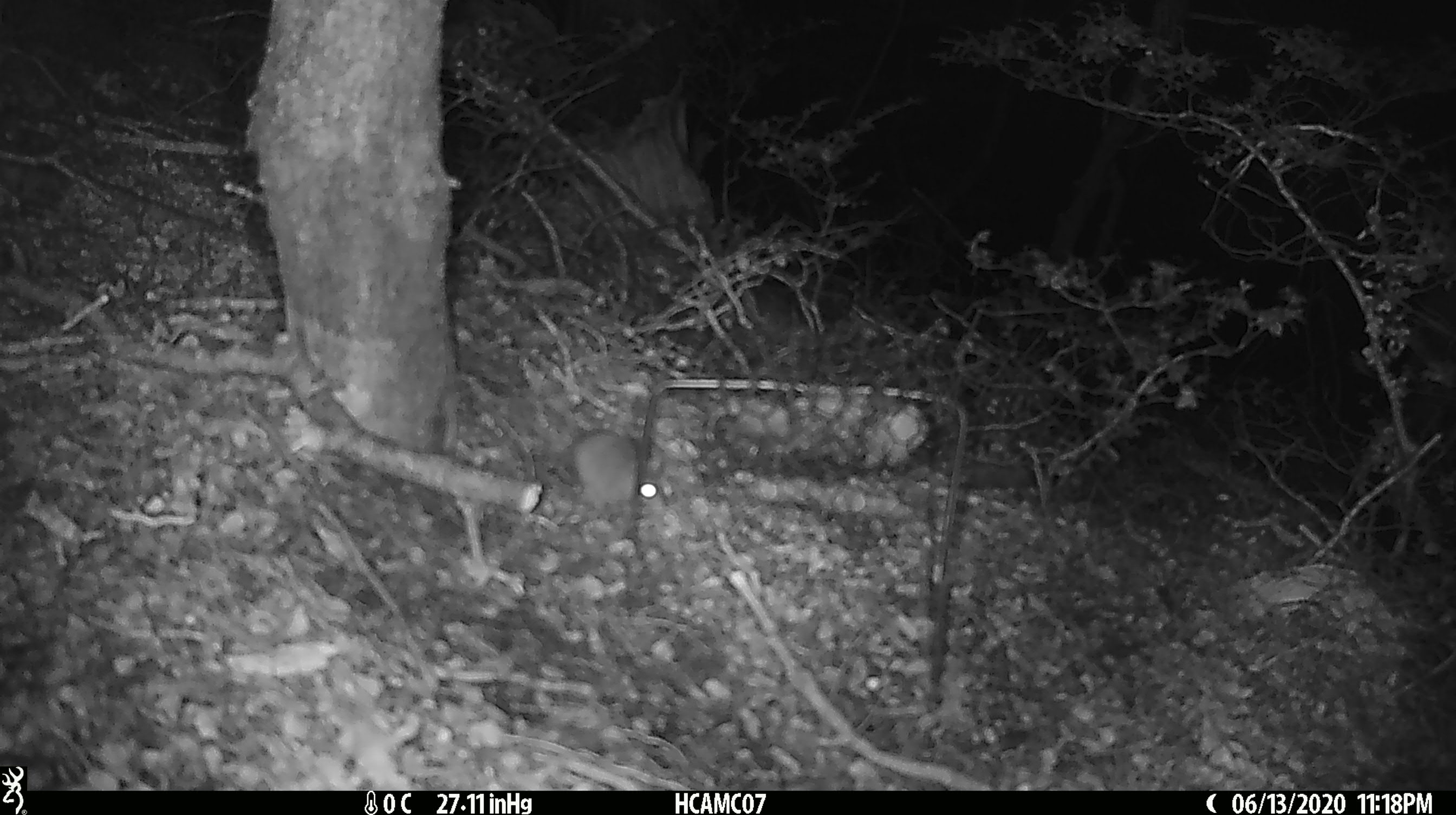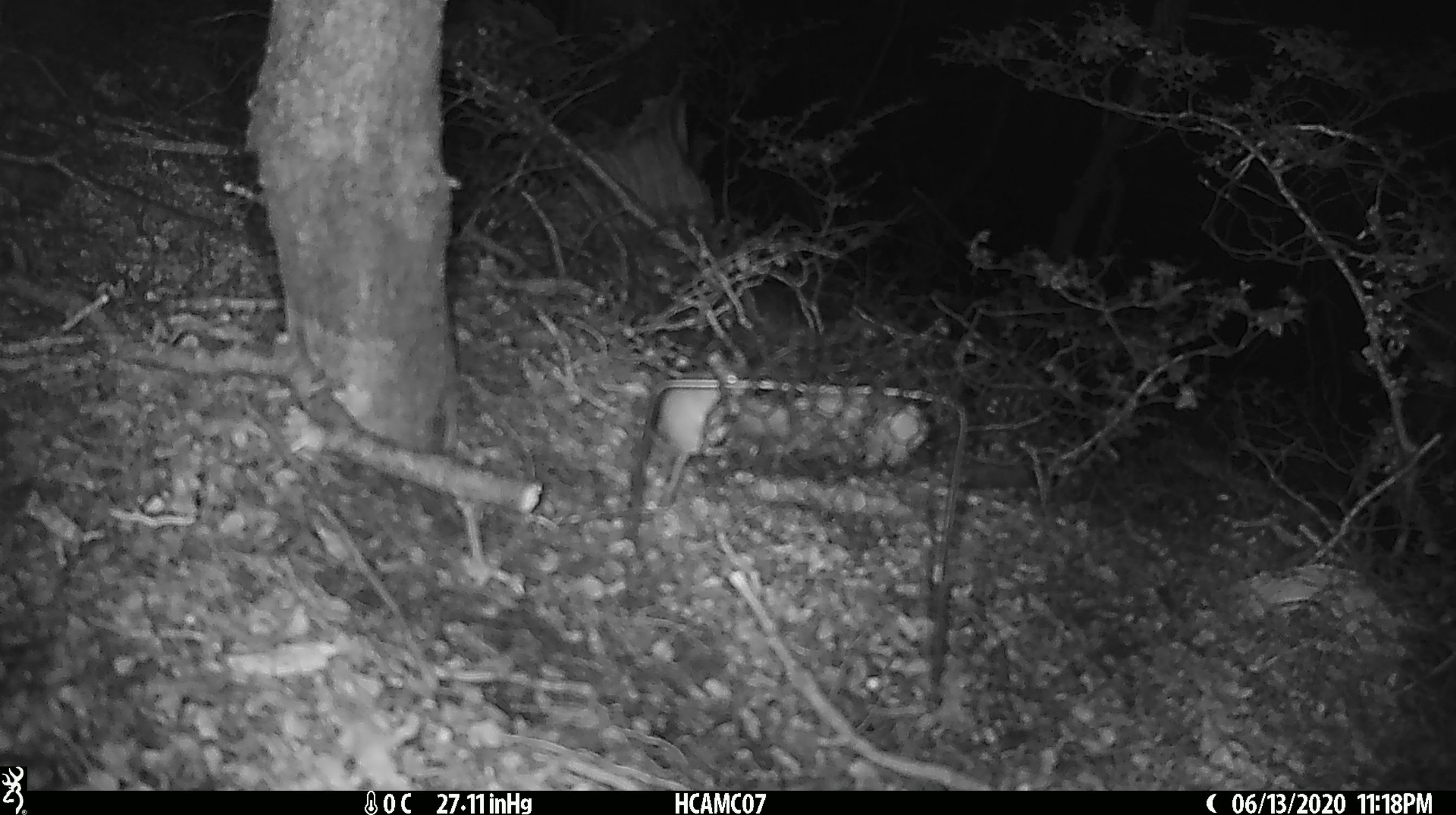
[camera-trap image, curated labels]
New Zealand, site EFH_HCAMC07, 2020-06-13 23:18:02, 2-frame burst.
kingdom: Animalia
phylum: Chordata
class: Mammalia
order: Rodentia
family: Muridae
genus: Mus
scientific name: Mus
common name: mouse